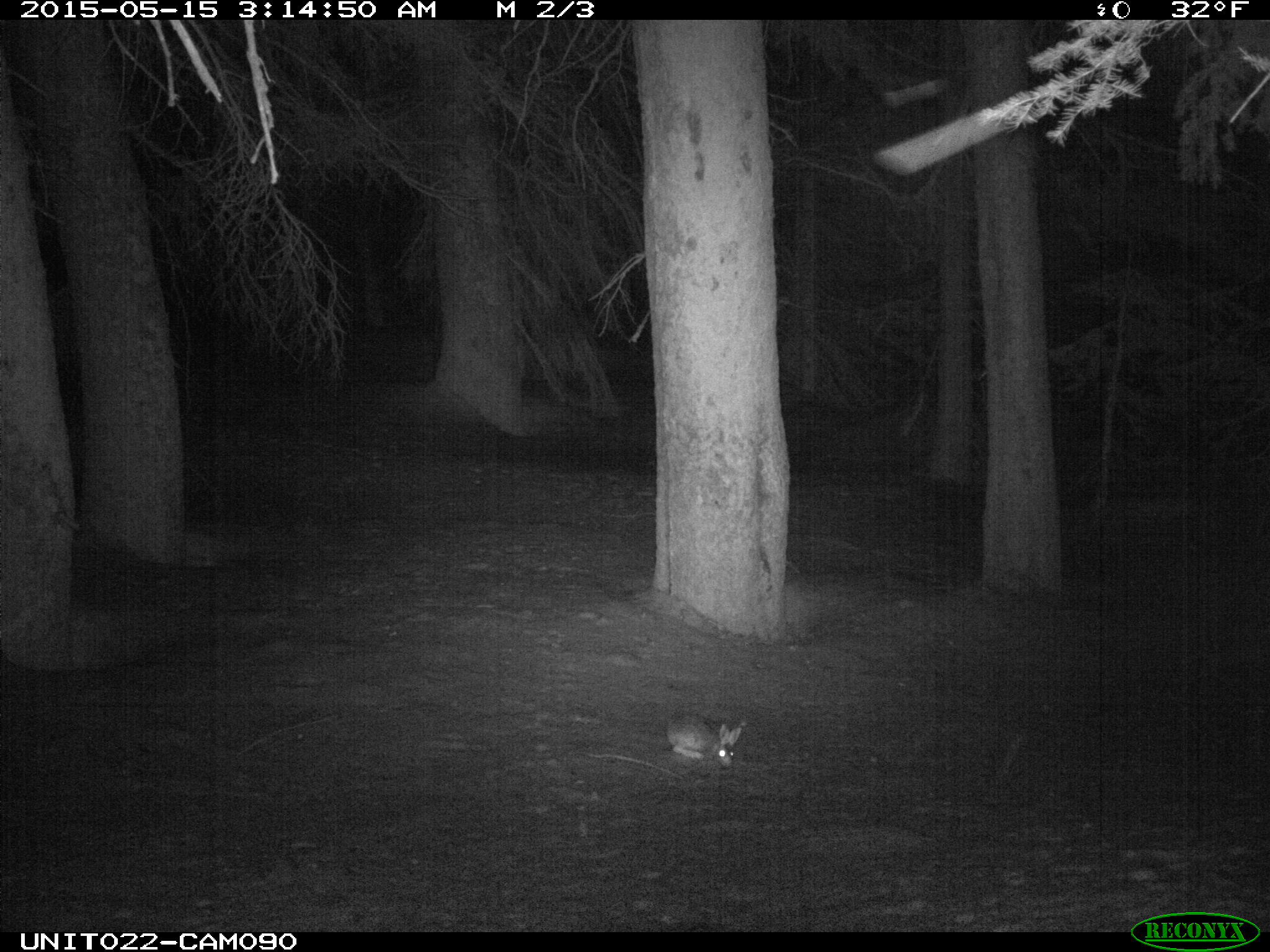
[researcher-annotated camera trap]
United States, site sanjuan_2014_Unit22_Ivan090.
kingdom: Animalia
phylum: Chordata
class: Mammalia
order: Lagomorpha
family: Leporidae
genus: Lepus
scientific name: Lepus americanus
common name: snowshoe hare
Lepus americanus (snowshoe hare).